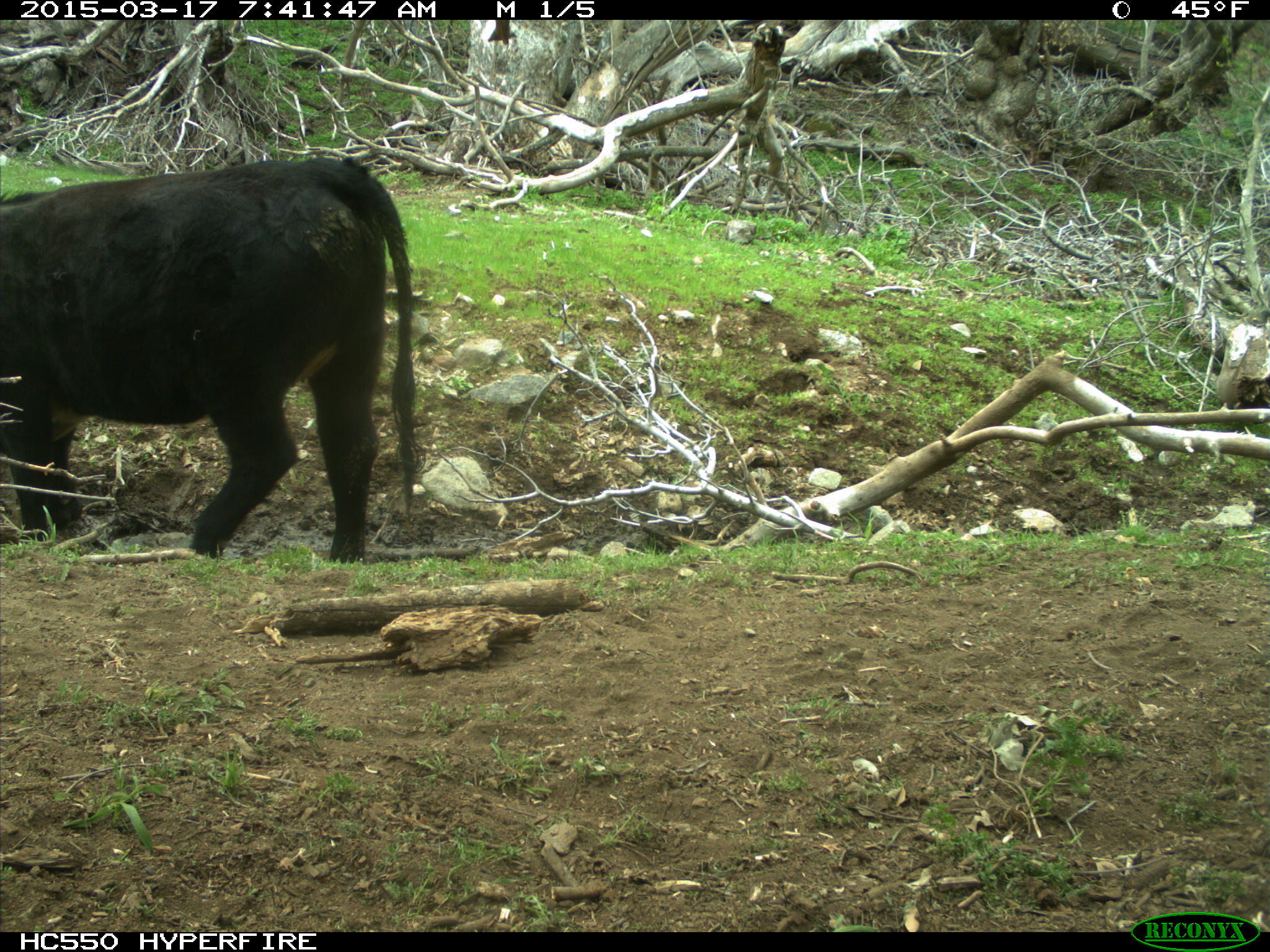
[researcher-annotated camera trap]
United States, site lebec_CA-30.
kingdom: Animalia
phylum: Chordata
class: Mammalia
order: Artiodactyla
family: Bovidae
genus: Bos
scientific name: Bos taurus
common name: domestic cow